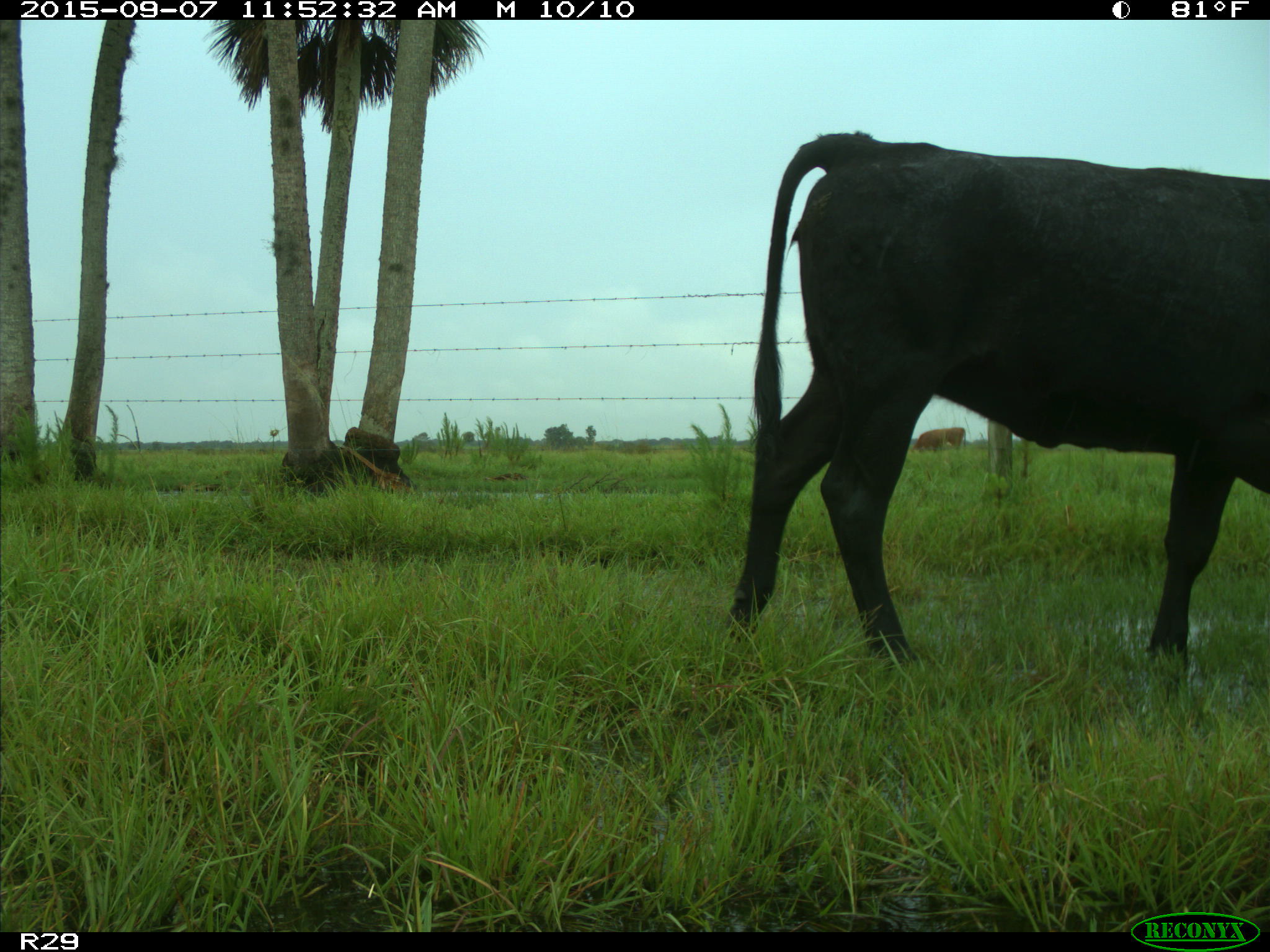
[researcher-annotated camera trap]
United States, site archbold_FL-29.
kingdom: Animalia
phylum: Chordata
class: Mammalia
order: Artiodactyla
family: Bovidae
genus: Bos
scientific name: Bos taurus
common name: domestic cow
Bos taurus (domestic cow).